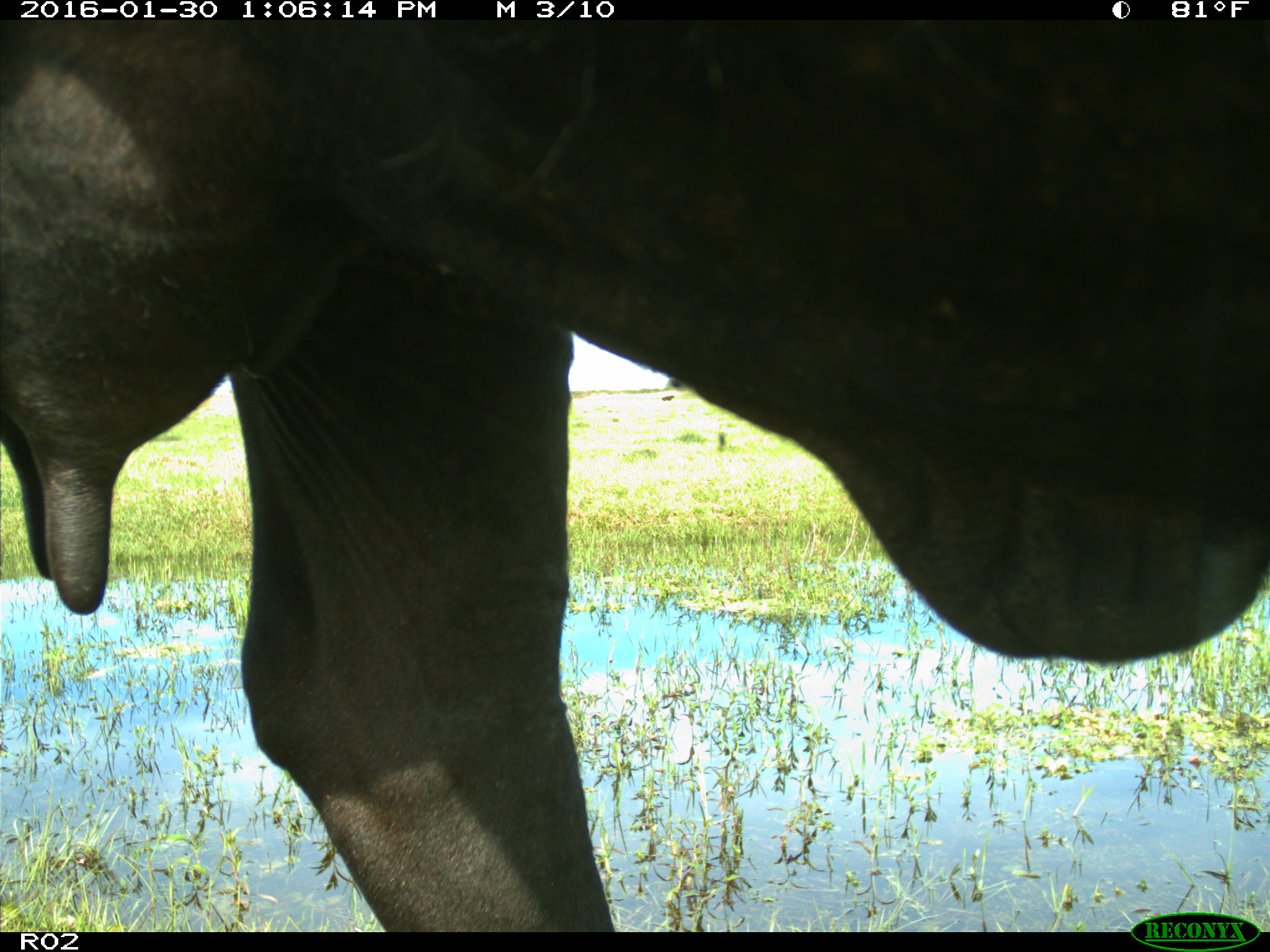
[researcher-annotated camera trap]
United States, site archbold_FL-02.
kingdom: Animalia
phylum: Chordata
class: Mammalia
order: Artiodactyla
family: Bovidae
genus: Bos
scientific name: Bos taurus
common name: domestic cow